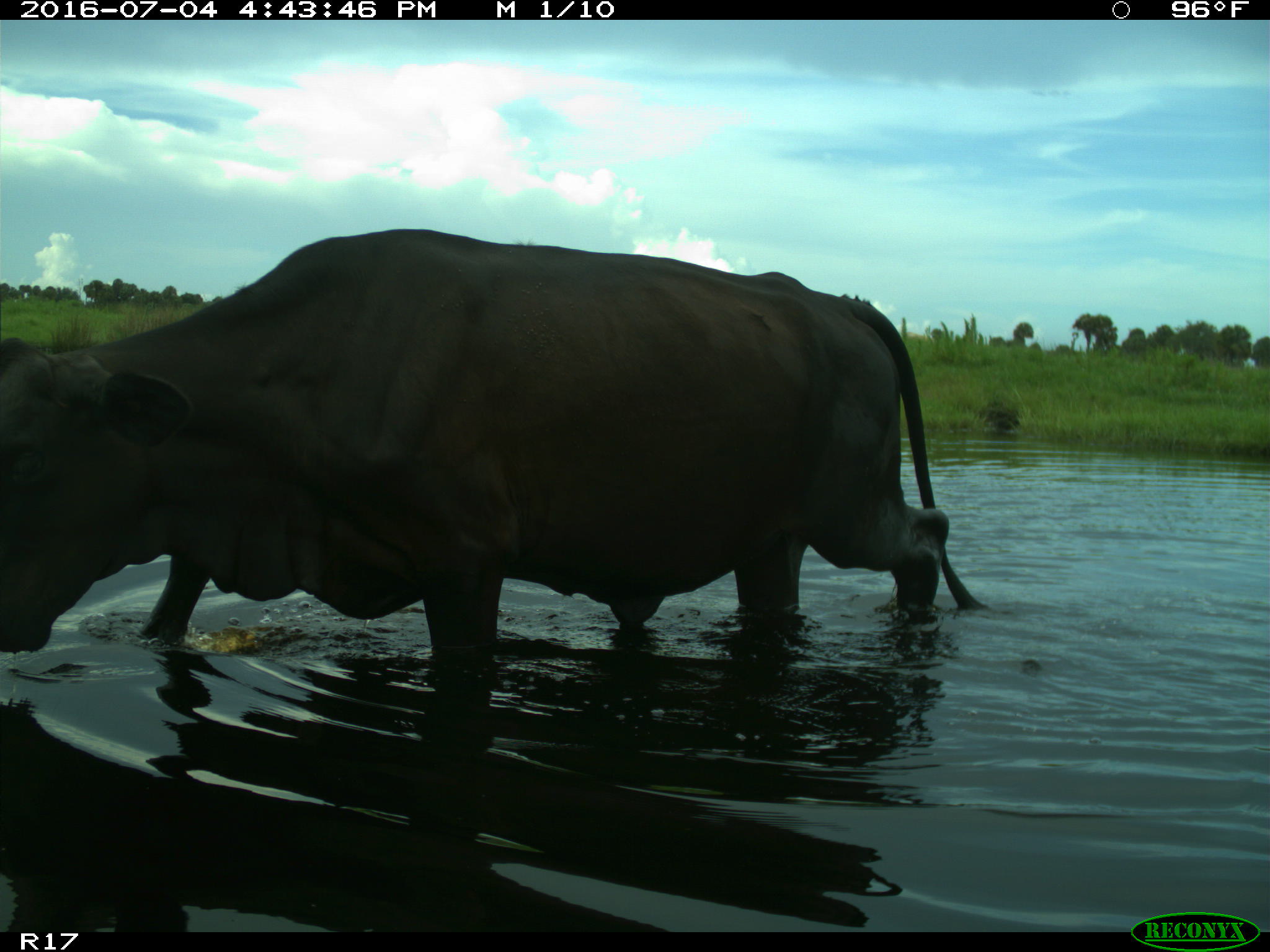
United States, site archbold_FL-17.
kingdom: Animalia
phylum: Chordata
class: Mammalia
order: Artiodactyla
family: Bovidae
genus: Bos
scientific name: Bos taurus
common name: domestic cow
Bos taurus (domestic cow).